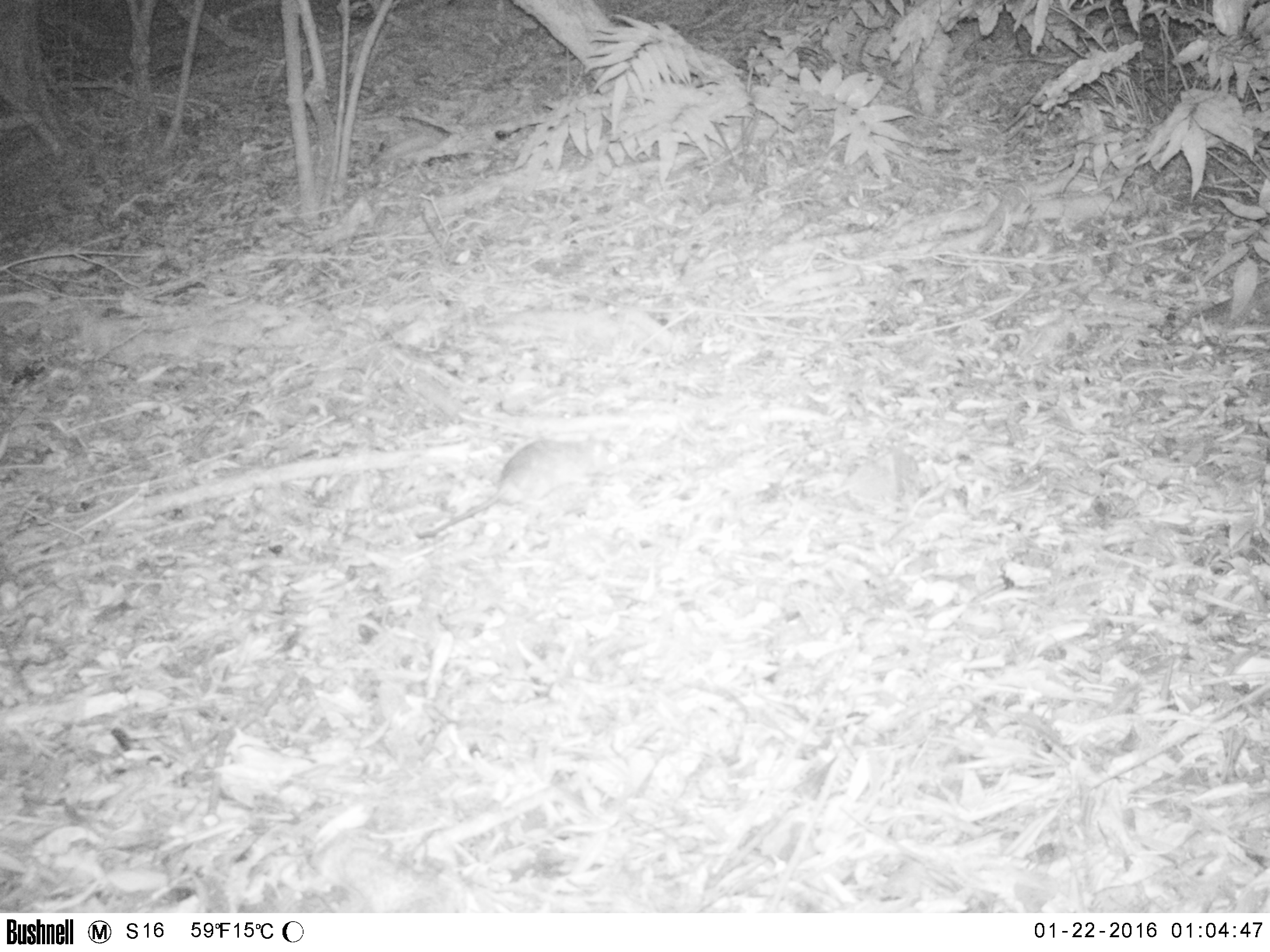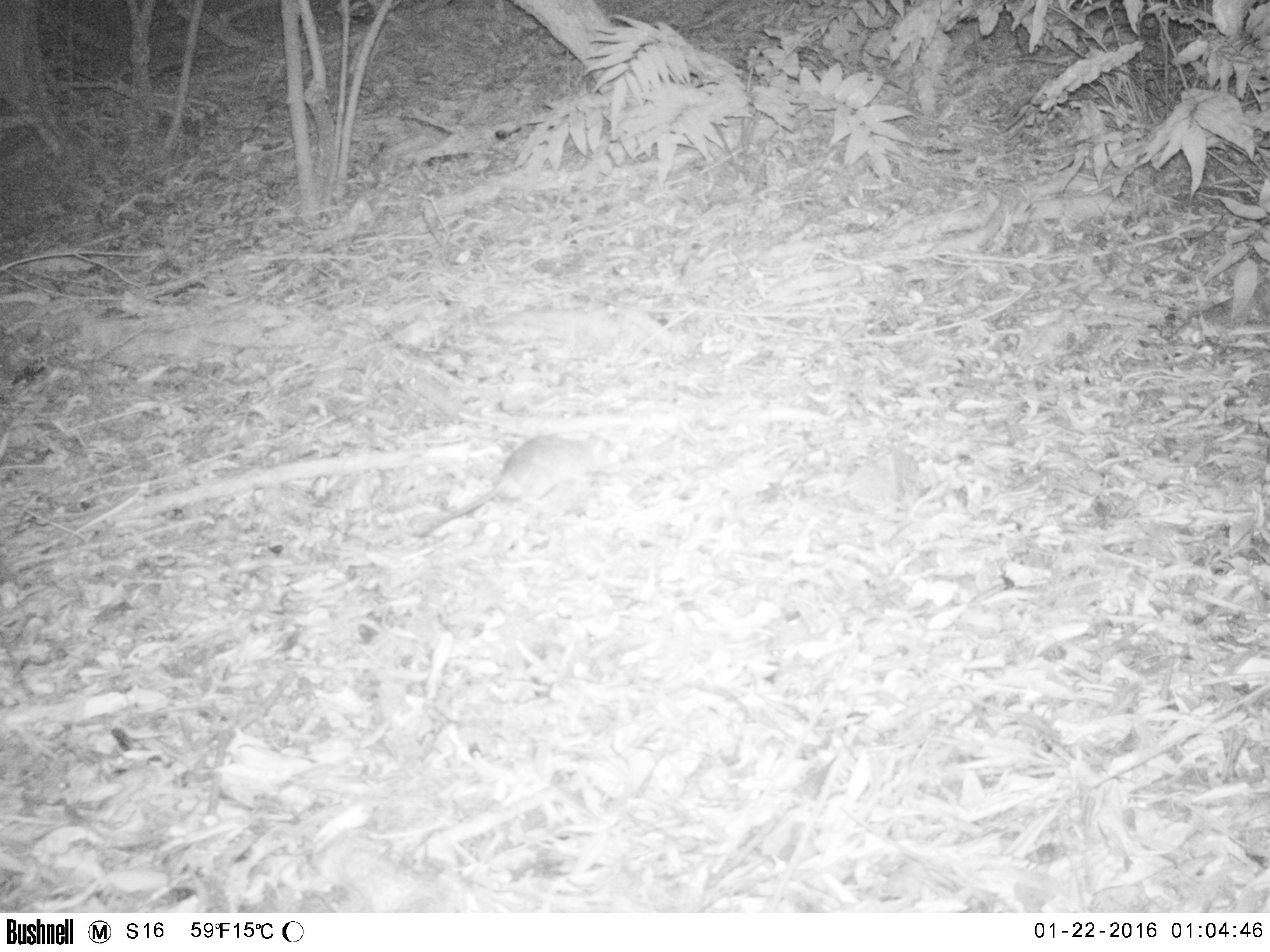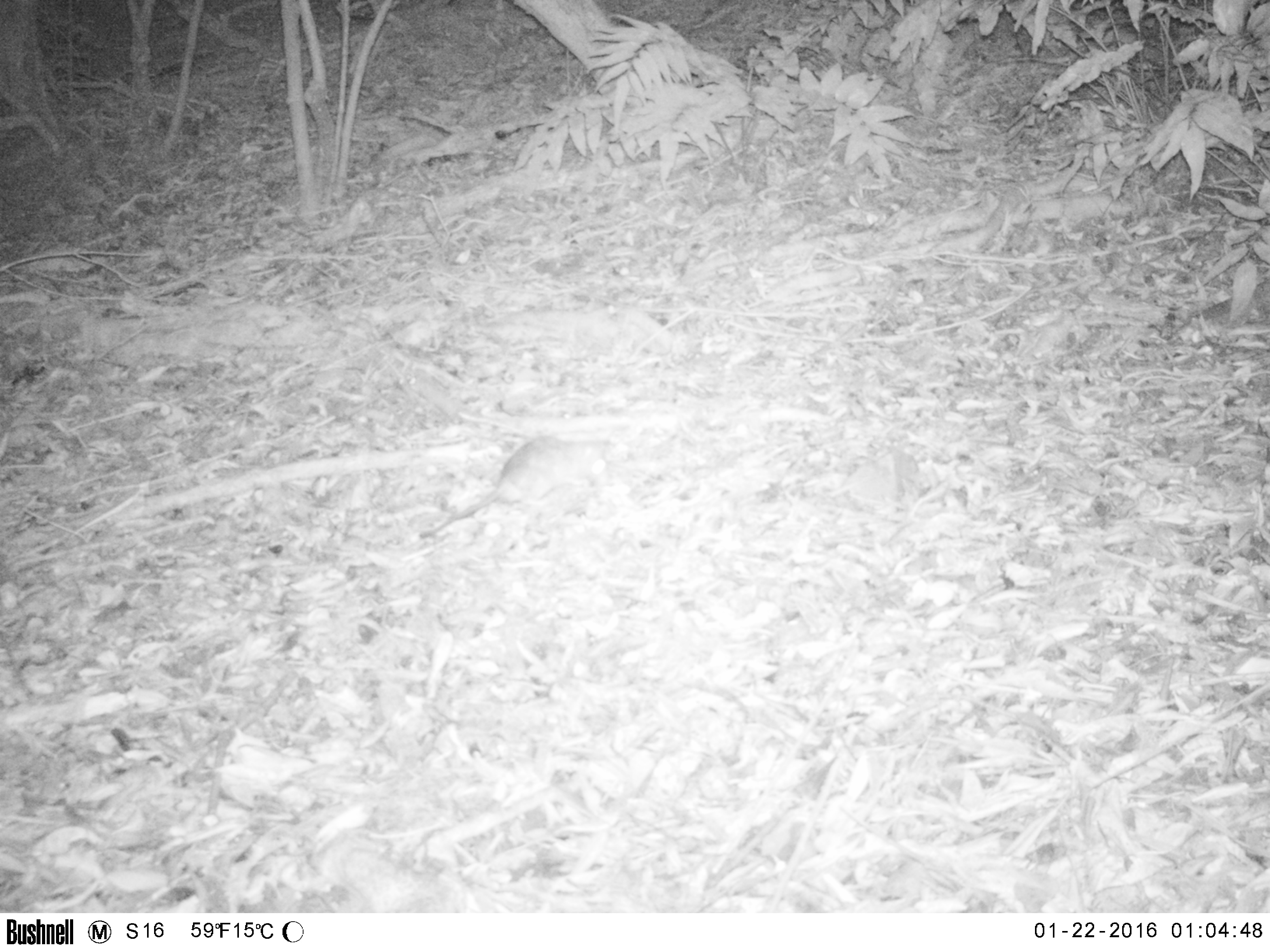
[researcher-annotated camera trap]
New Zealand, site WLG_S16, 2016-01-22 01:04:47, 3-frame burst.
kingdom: Animalia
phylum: Chordata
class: Mammalia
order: Rodentia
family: Muridae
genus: Rattus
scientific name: Rattus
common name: rat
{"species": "rat (Rattus)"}